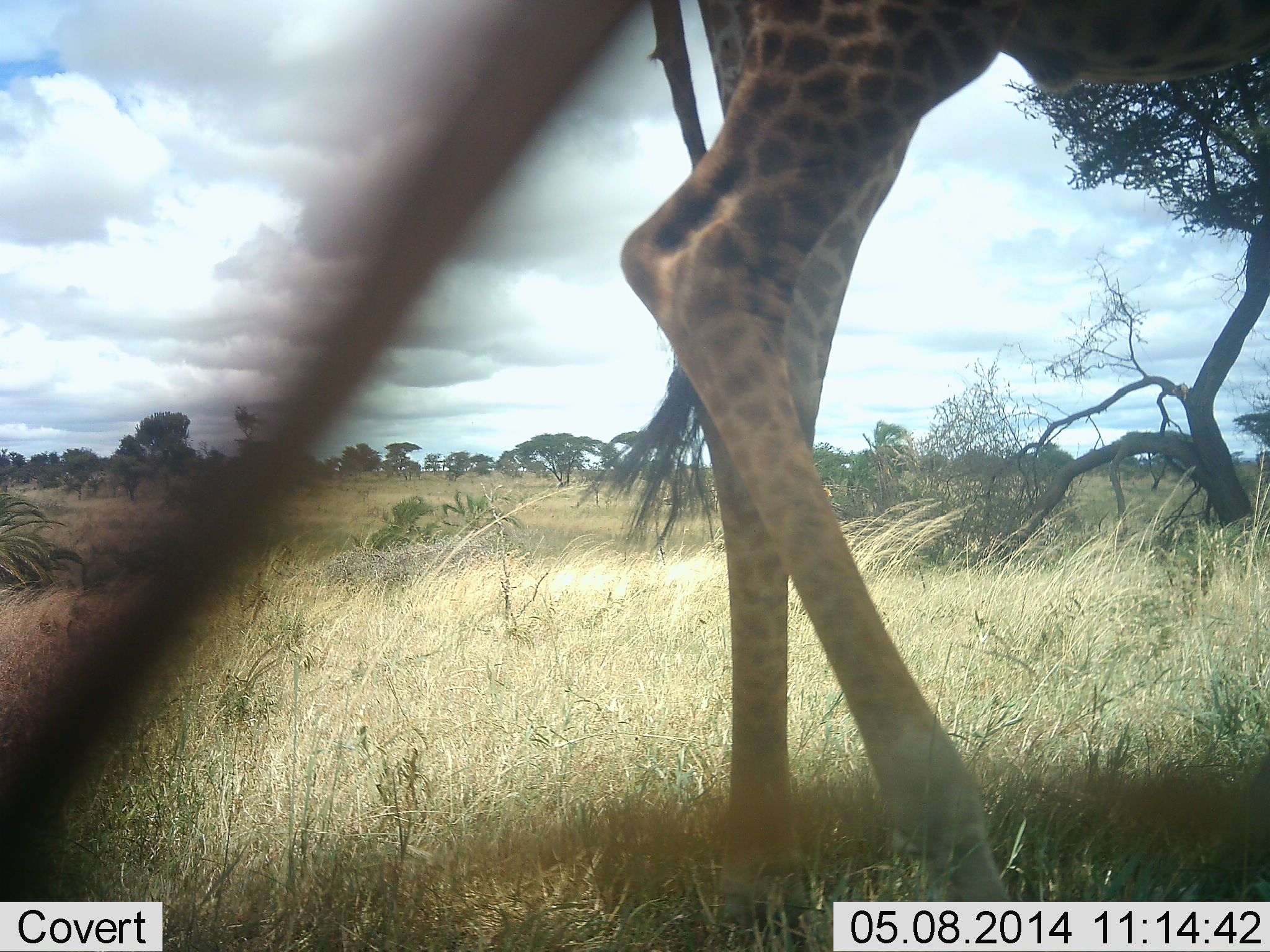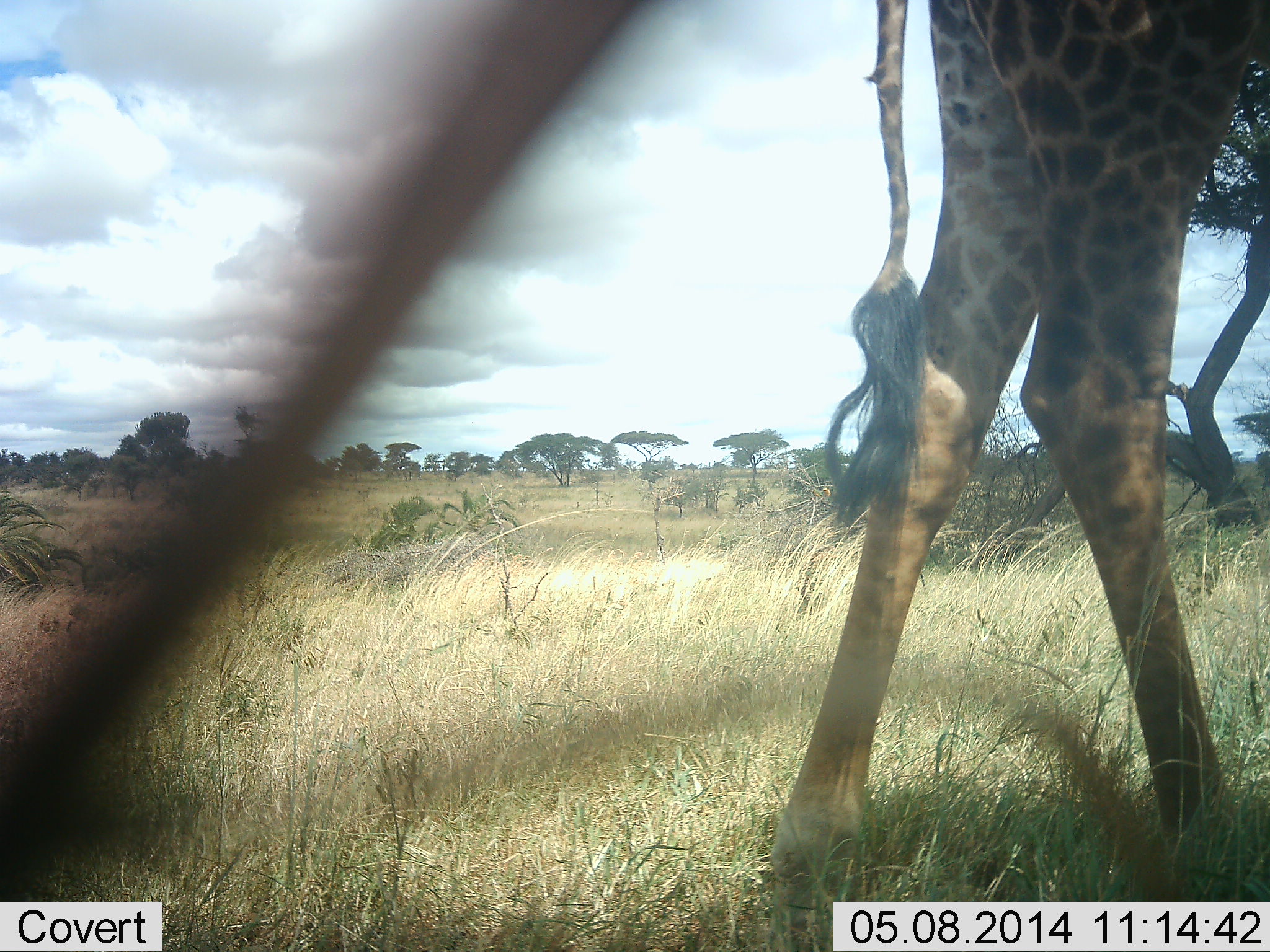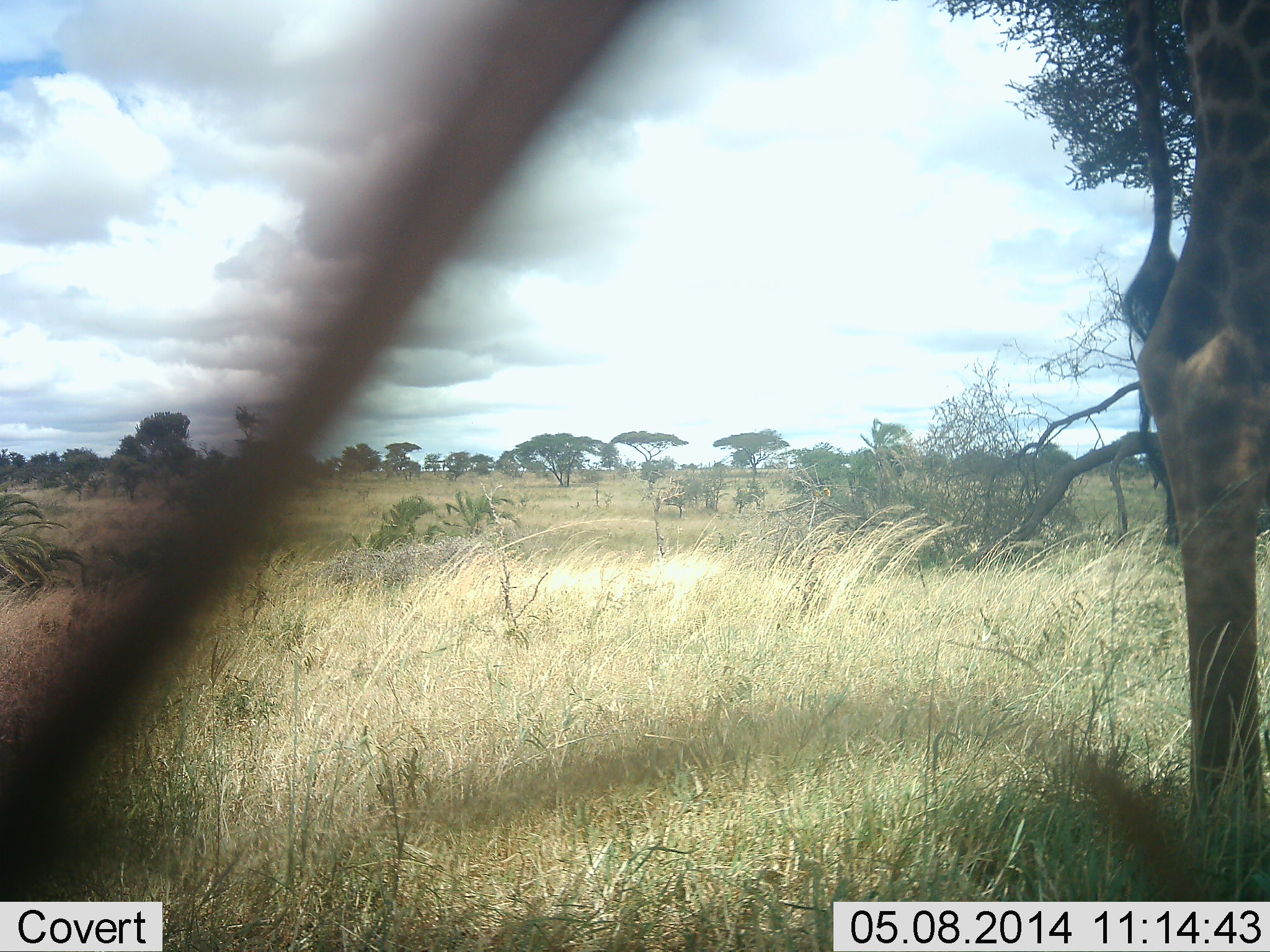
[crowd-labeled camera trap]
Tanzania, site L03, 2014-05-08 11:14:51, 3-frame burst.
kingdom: Animalia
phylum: Chordata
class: Mammalia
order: Artiodactyla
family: Giraffidae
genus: Giraffa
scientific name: Giraffa camelopardalis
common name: giraffe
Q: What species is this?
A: Giraffe (Giraffa camelopardalis).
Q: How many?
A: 1.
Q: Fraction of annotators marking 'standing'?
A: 10%.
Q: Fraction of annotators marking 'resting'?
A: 0%.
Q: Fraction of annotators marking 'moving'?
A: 100%.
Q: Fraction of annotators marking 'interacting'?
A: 0%.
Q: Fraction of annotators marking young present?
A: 0%.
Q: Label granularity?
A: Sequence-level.